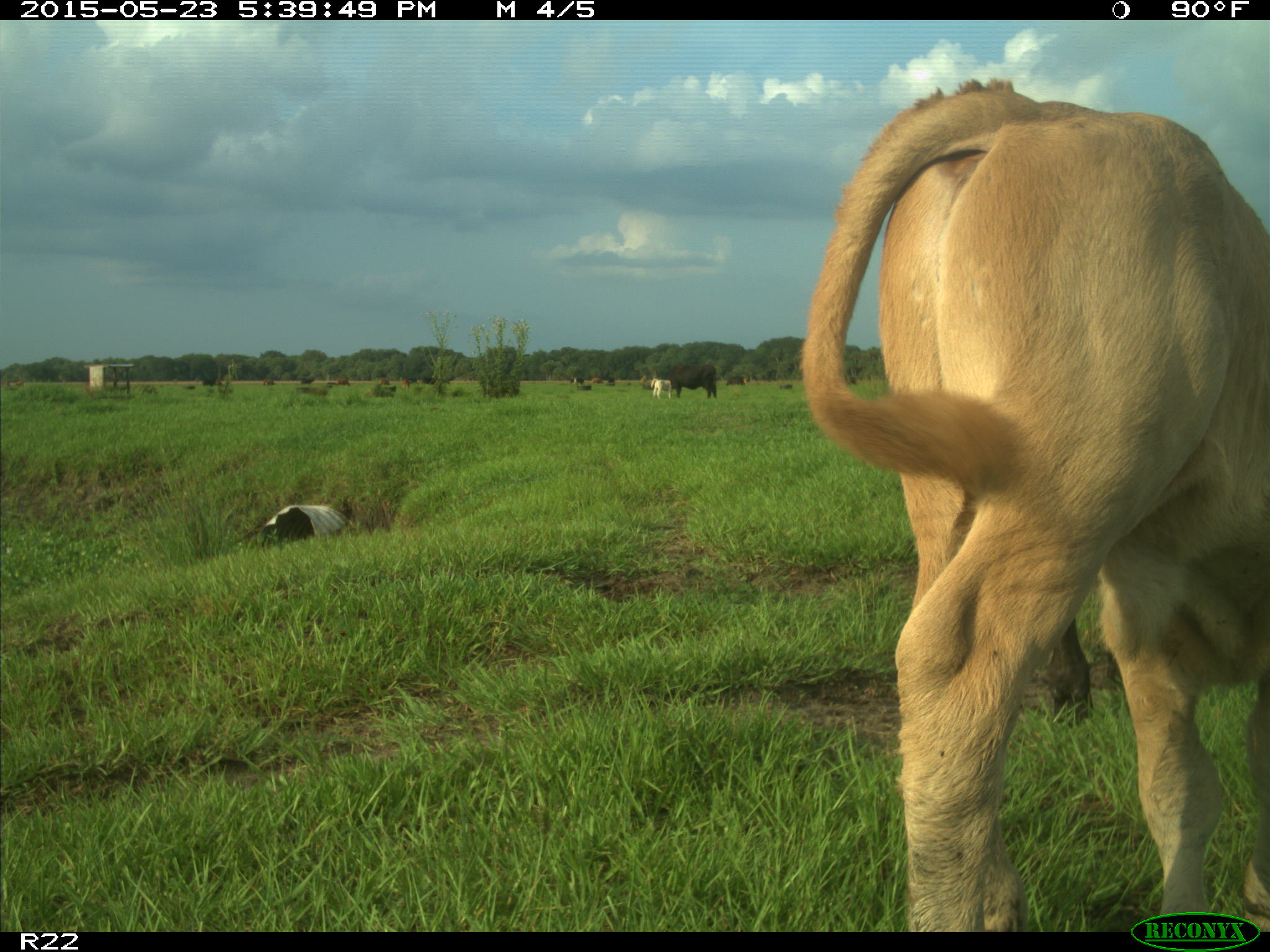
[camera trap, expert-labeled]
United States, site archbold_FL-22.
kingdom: Animalia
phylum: Chordata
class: Mammalia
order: Artiodactyla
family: Bovidae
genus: Bos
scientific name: Bos taurus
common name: domestic cow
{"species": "Bos taurus (domestic cow)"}